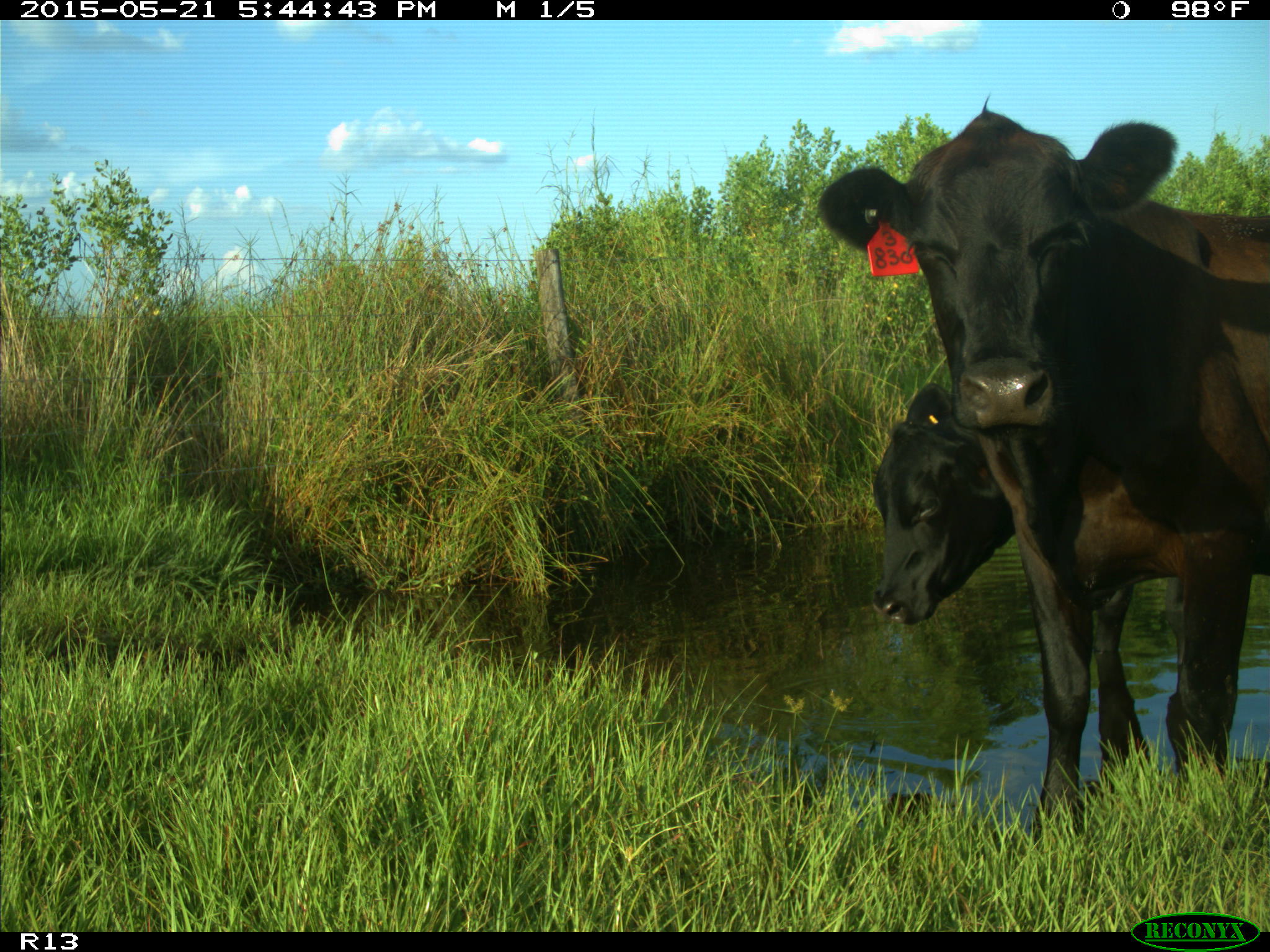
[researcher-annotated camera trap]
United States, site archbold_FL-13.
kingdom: Animalia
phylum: Chordata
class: Mammalia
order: Artiodactyla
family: Bovidae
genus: Bos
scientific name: Bos taurus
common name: domestic cow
Bos taurus (domestic cow).